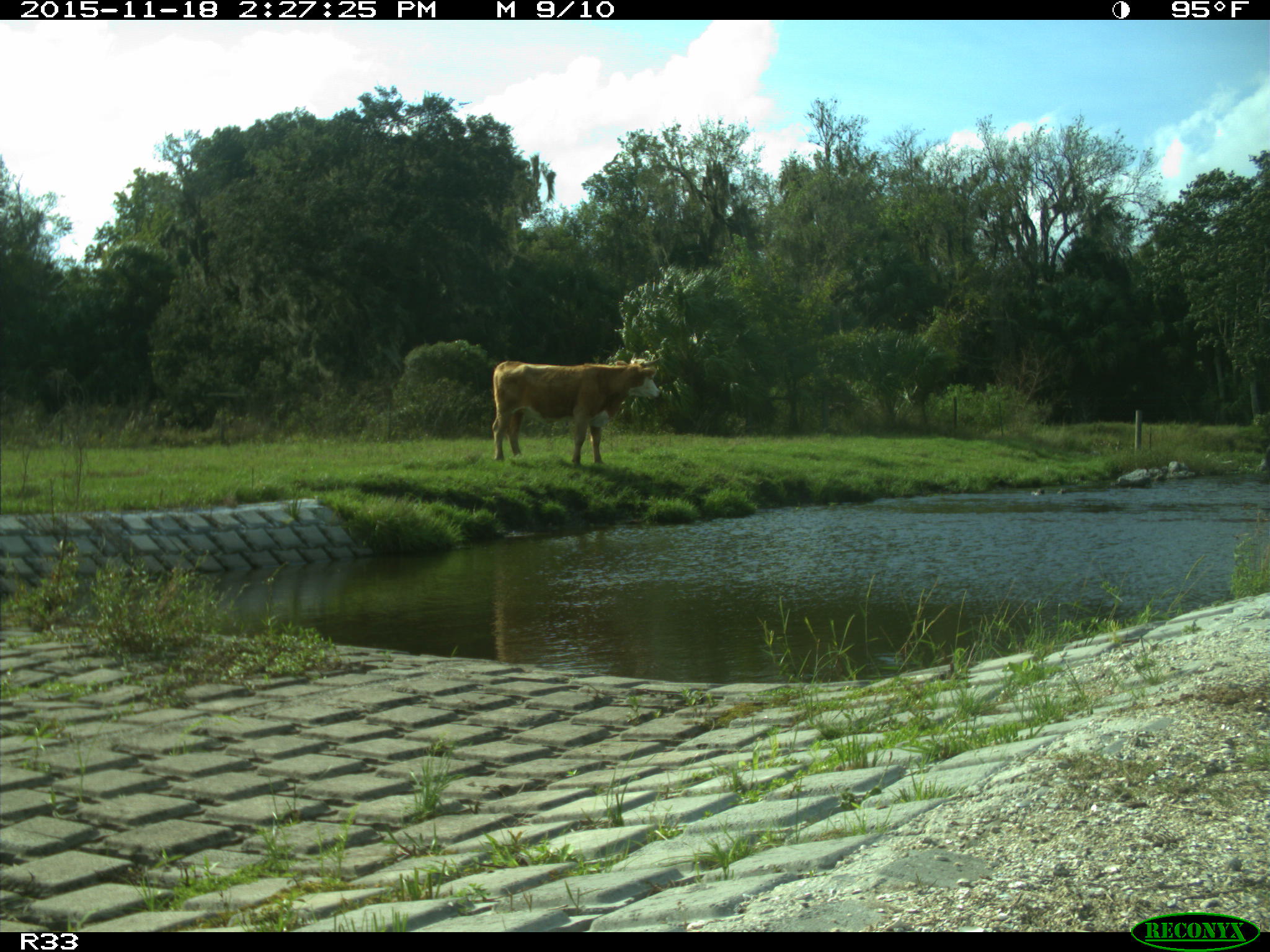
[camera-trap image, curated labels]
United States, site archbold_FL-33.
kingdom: Animalia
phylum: Chordata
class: Mammalia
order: Artiodactyla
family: Bovidae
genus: Bos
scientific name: Bos taurus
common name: domestic cow